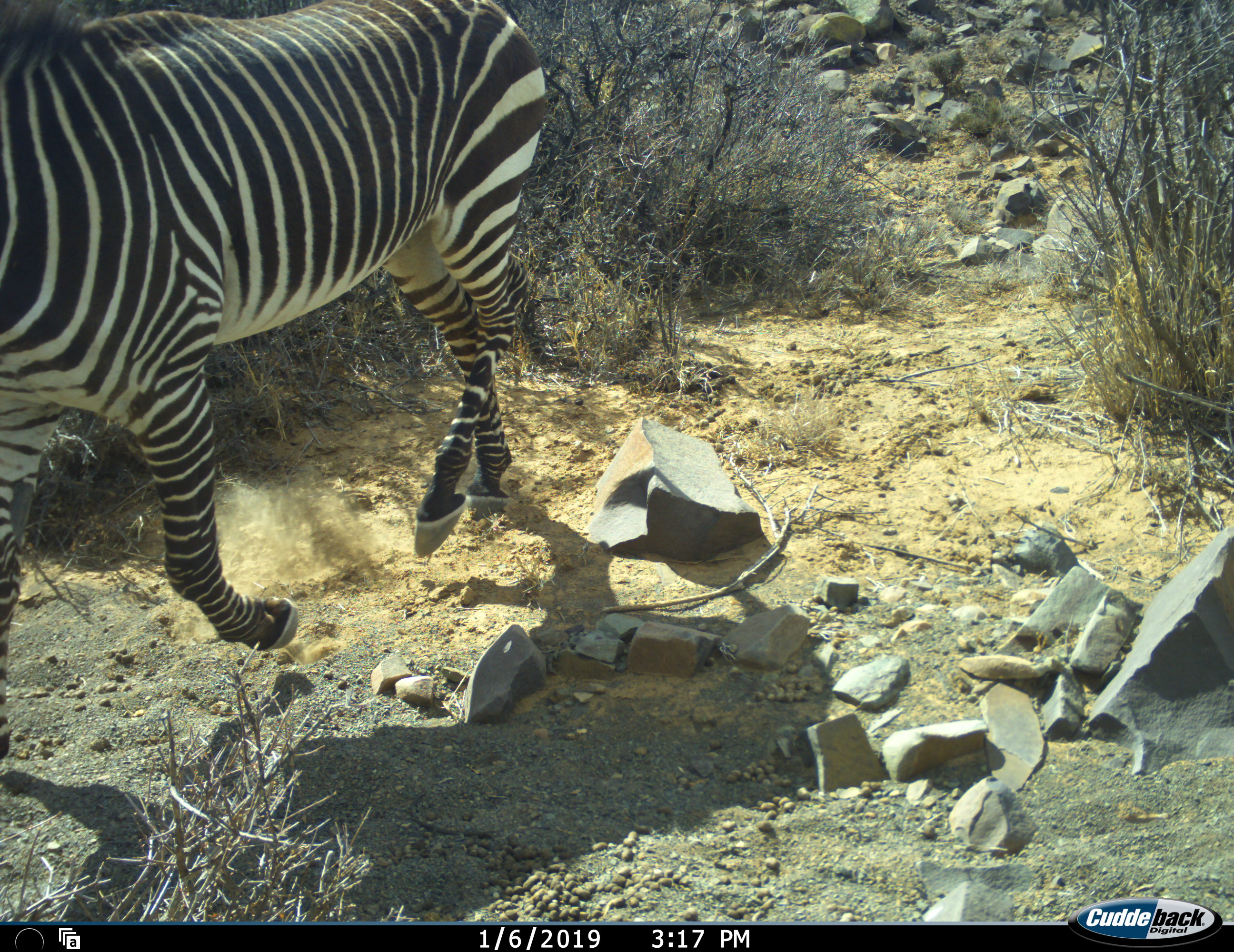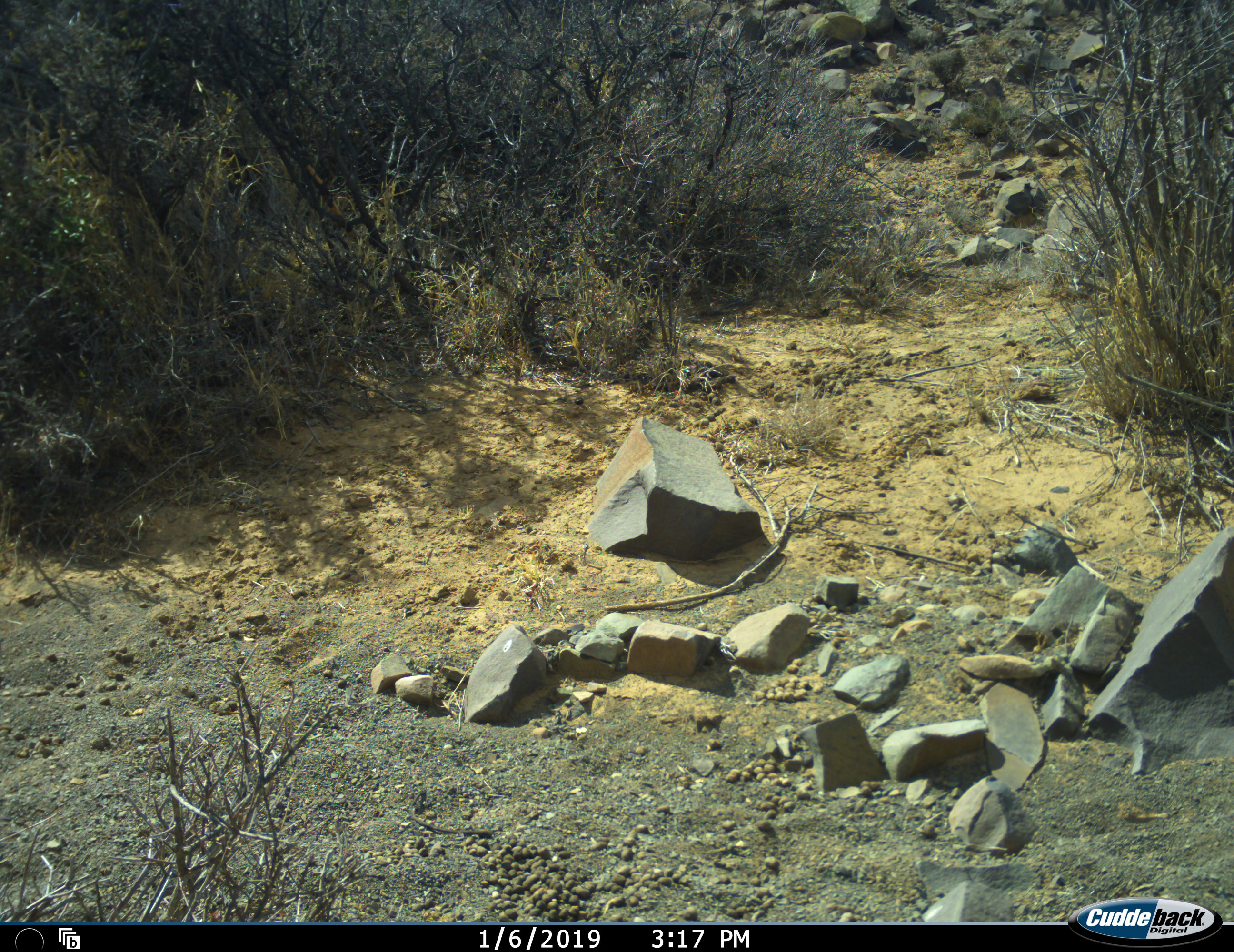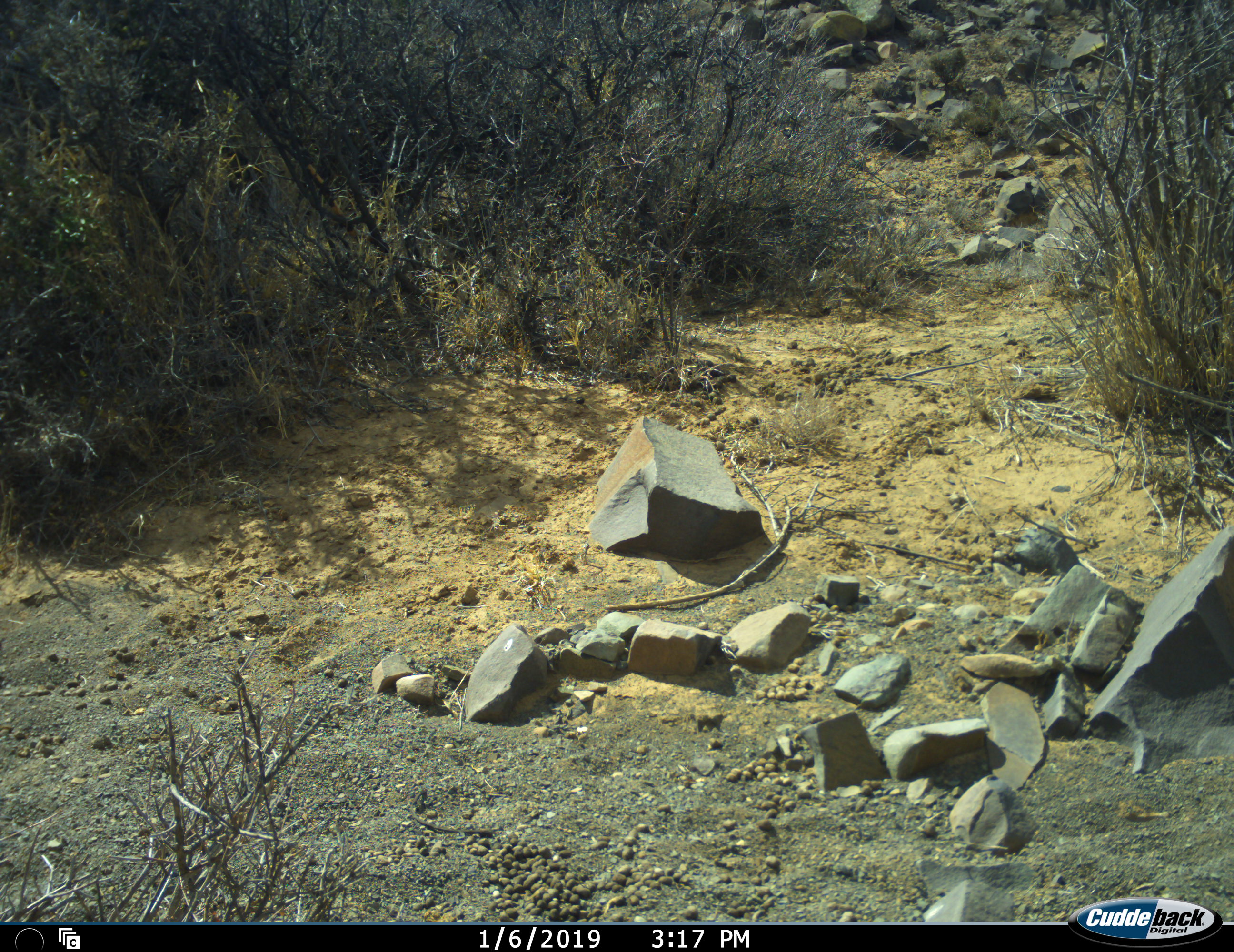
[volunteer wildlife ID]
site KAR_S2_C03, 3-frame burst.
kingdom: Animalia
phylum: Chordata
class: Mammalia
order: Perissodactyla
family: Equidae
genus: Equus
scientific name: Equus zebra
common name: mountain zebra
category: zebramountain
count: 1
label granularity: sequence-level